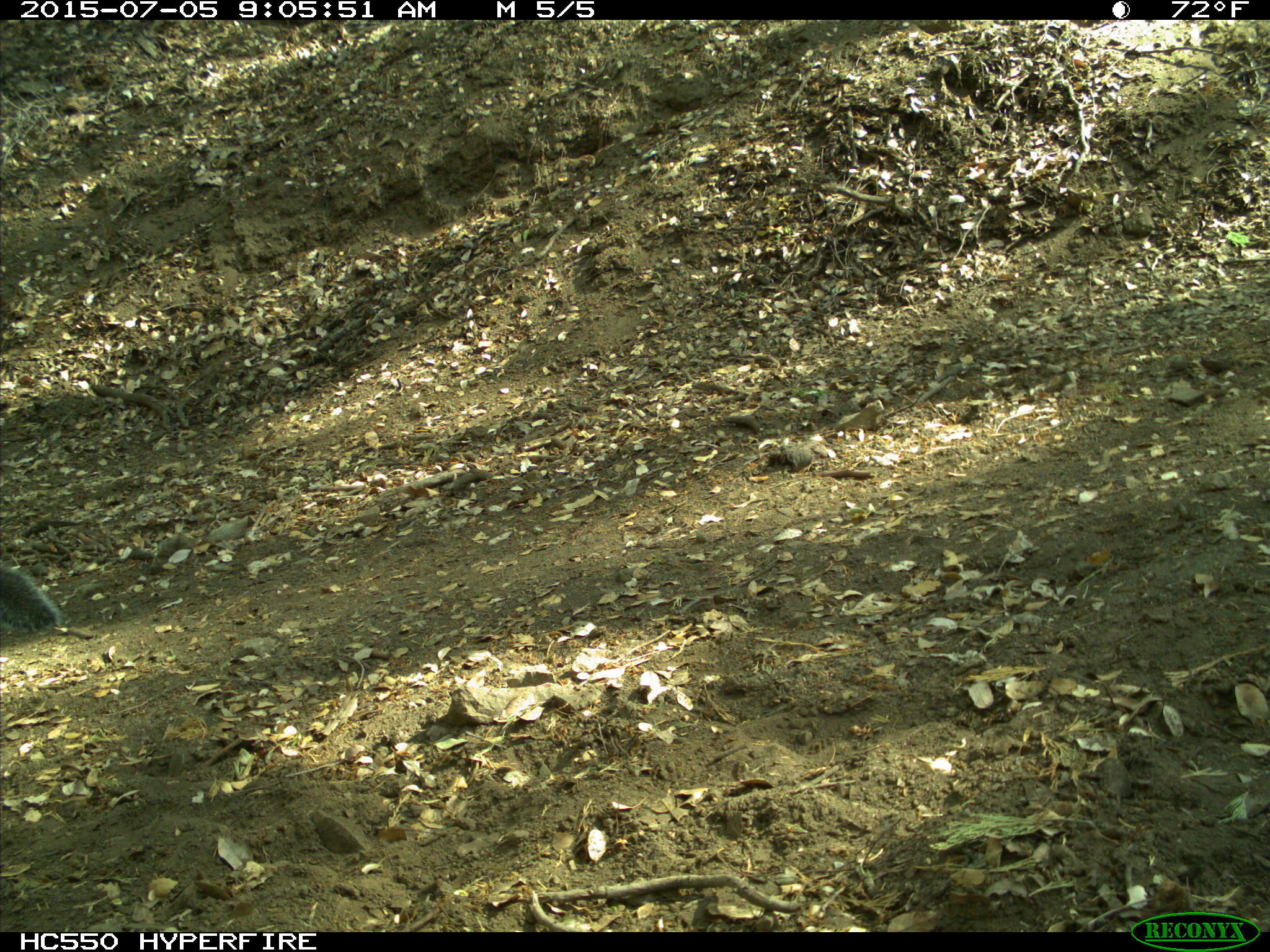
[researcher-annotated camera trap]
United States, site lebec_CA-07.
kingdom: Animalia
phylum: Chordata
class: Mammalia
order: Rodentia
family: Sciuridae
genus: Sciurus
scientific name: Sciurus carolinensis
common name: eastern gray squirrel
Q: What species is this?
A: Sciurus carolinensis (eastern gray squirrel).